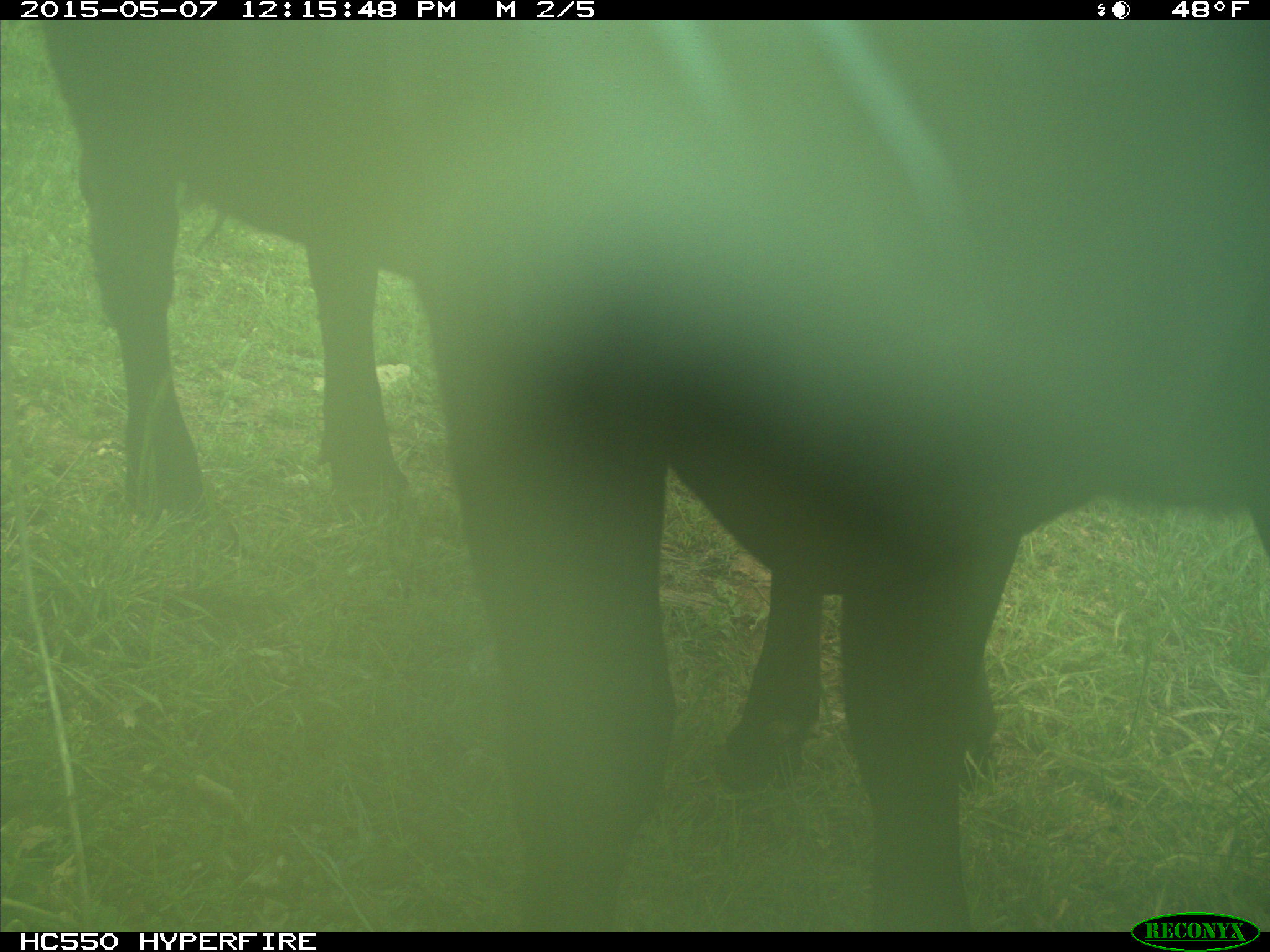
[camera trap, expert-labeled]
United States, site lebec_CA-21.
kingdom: Animalia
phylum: Chordata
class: Mammalia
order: Artiodactyla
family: Bovidae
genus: Bos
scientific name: Bos taurus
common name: domestic cow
Bos taurus (domestic cow).